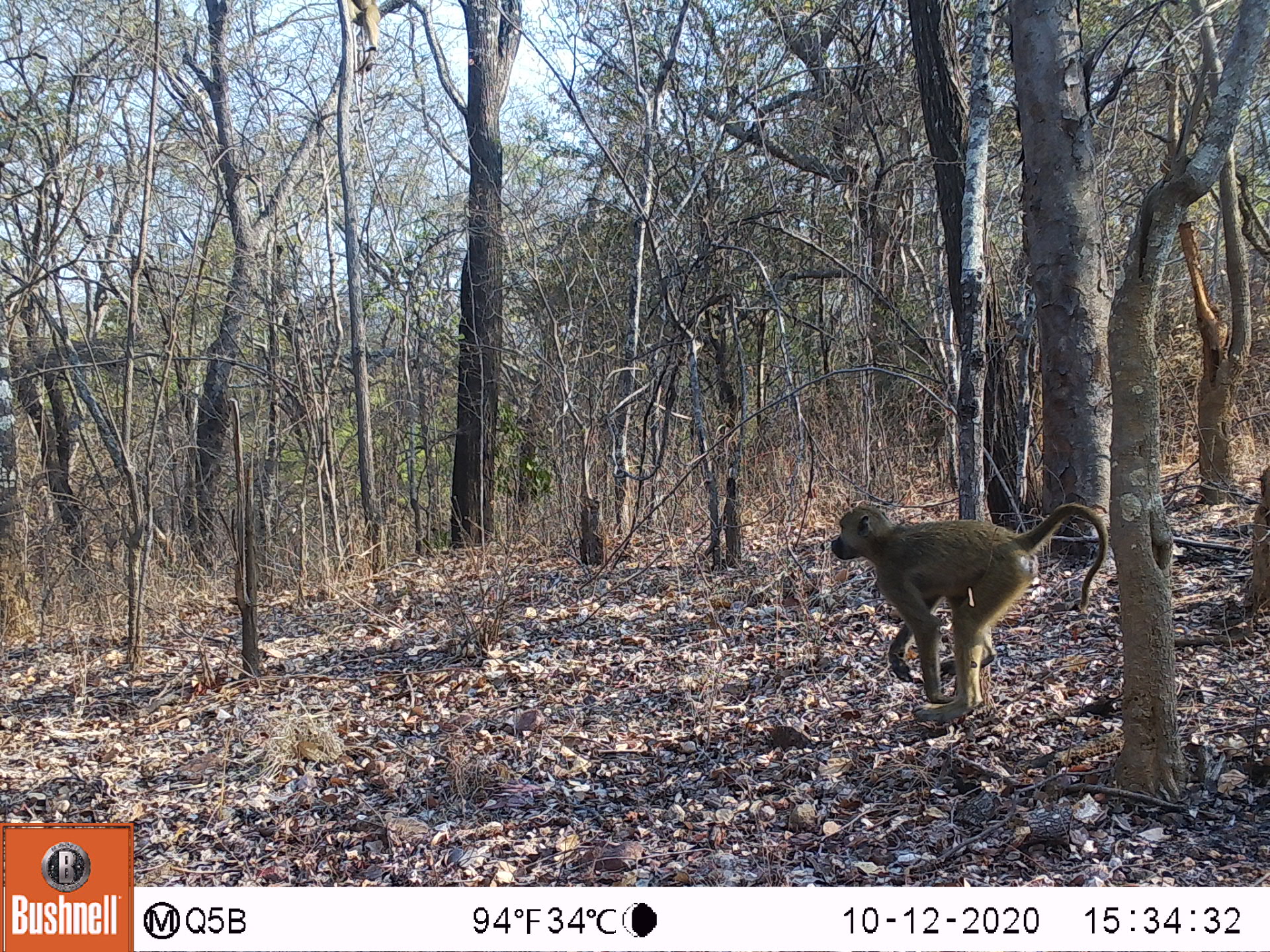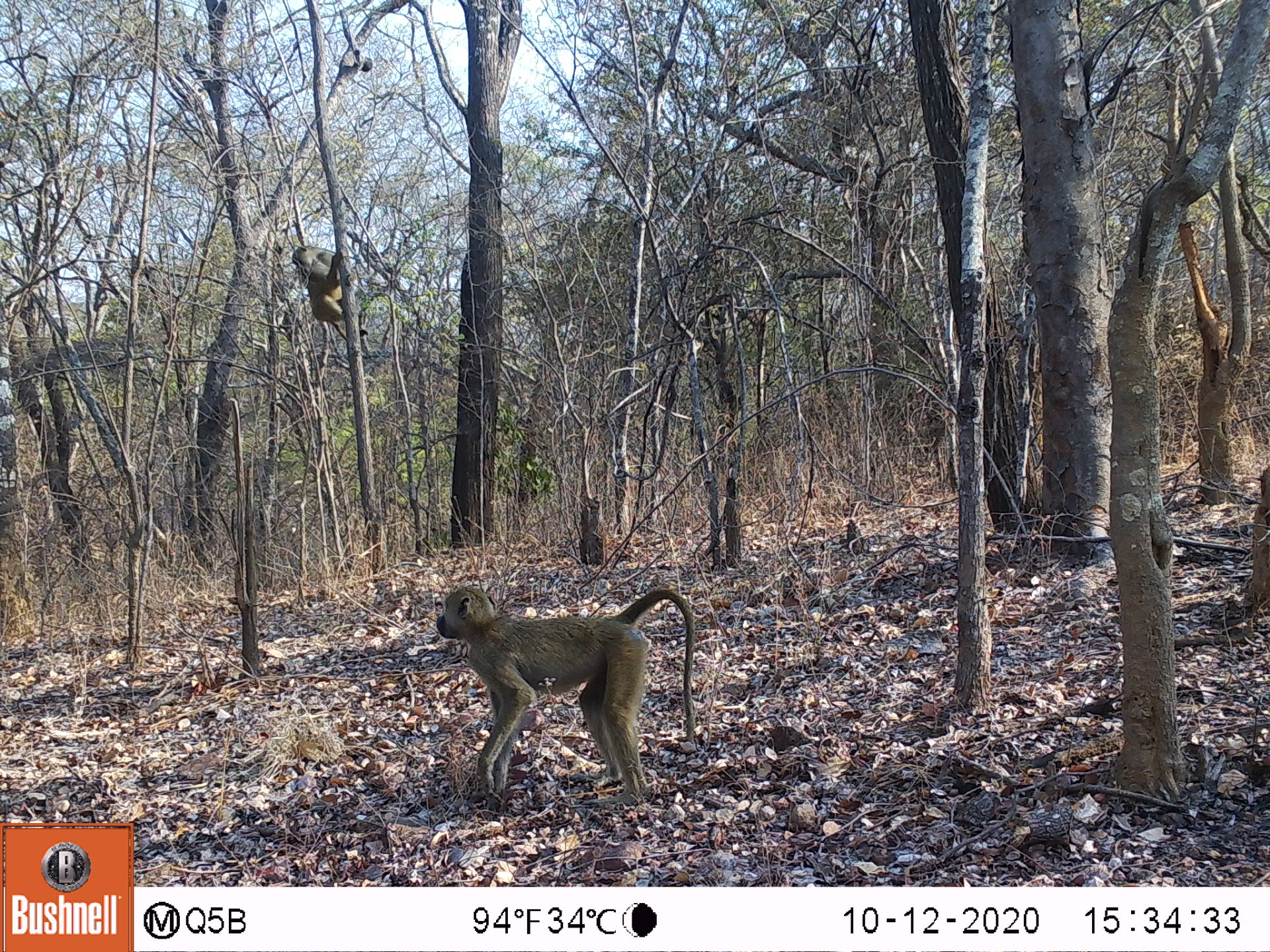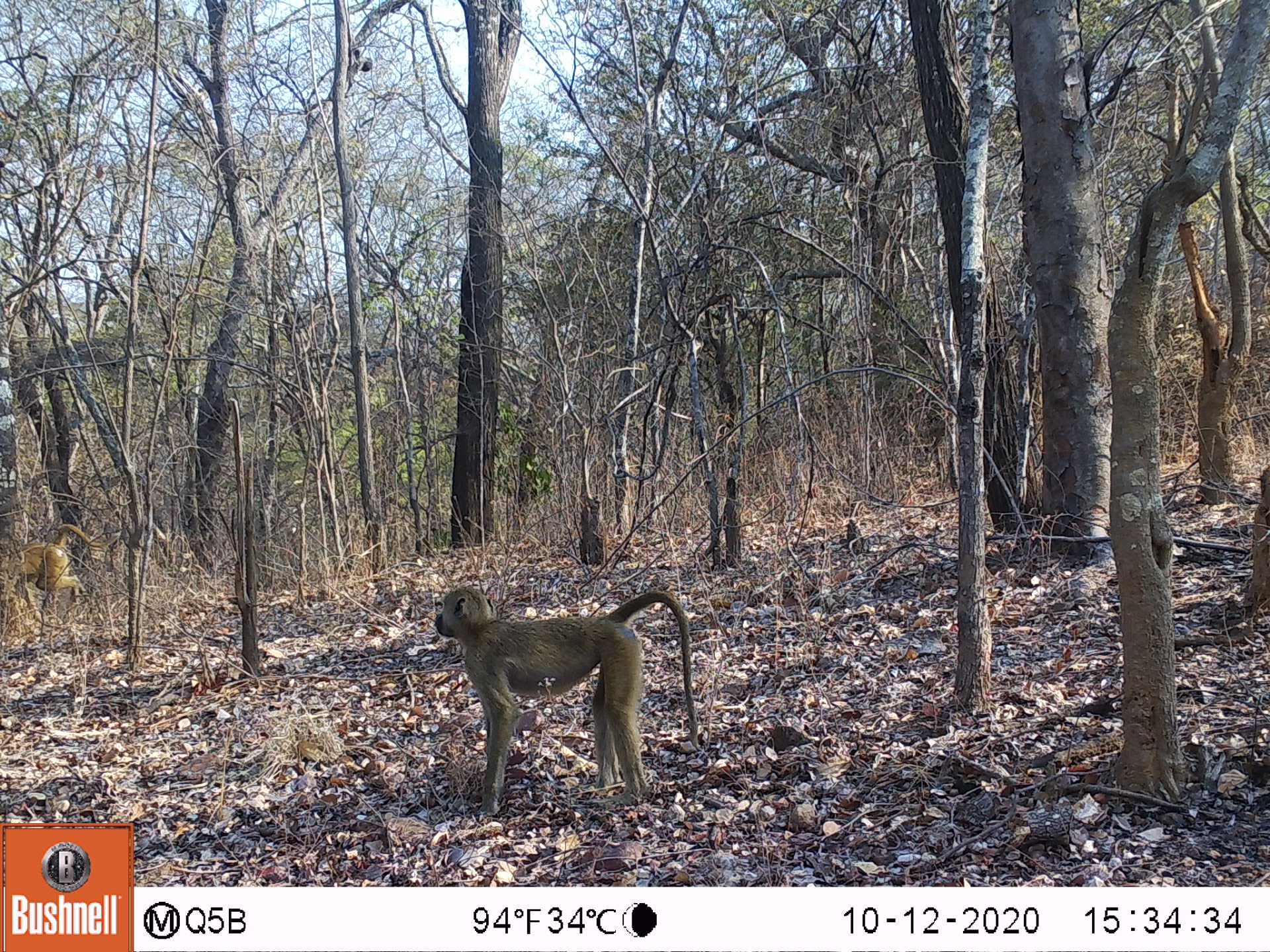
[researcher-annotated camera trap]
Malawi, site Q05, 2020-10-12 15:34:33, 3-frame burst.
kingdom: Animalia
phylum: Chordata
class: Mammalia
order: Primates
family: Cercopithecidae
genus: Papio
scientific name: Papio cynocephalus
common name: yellow baboon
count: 2